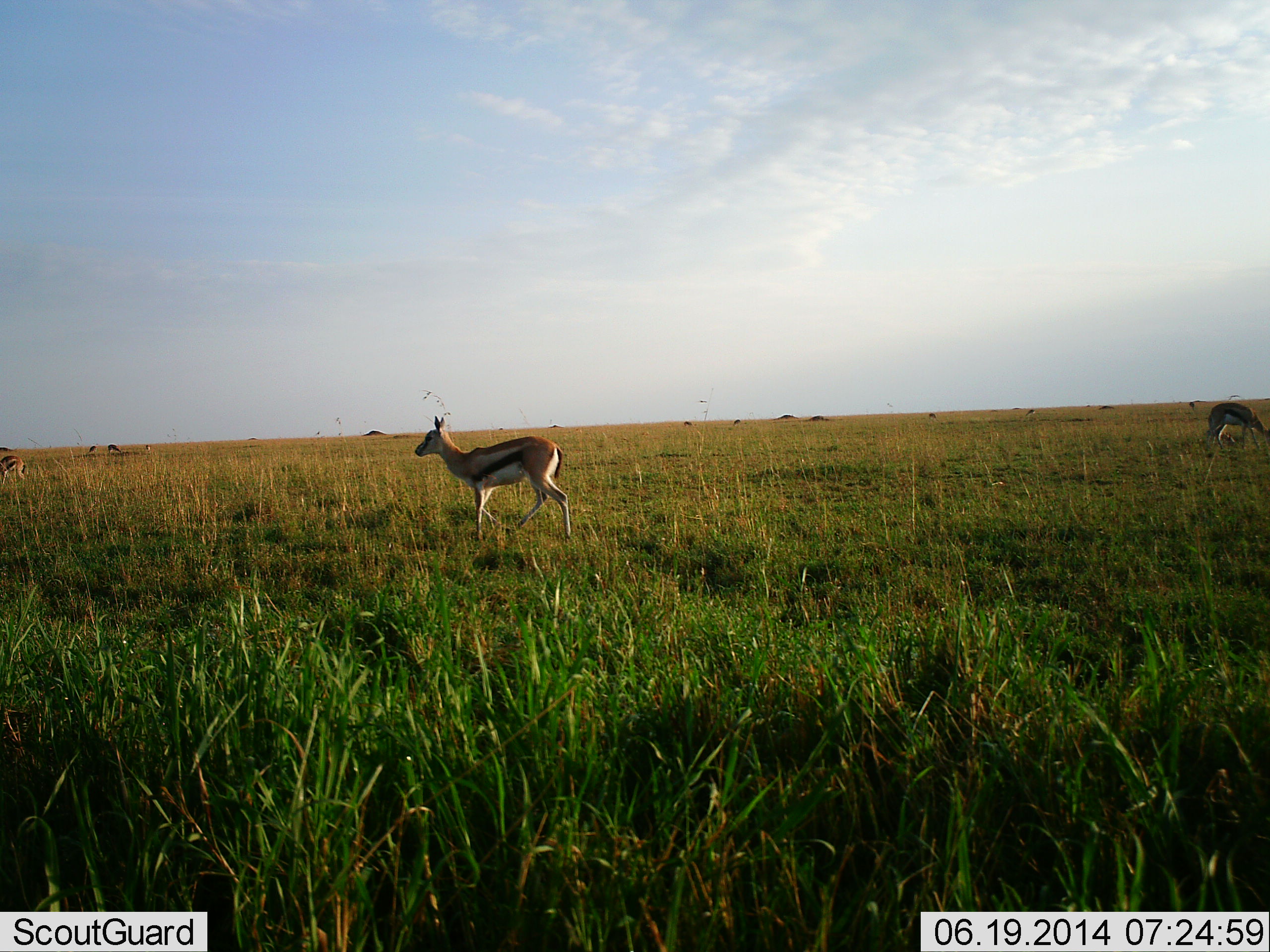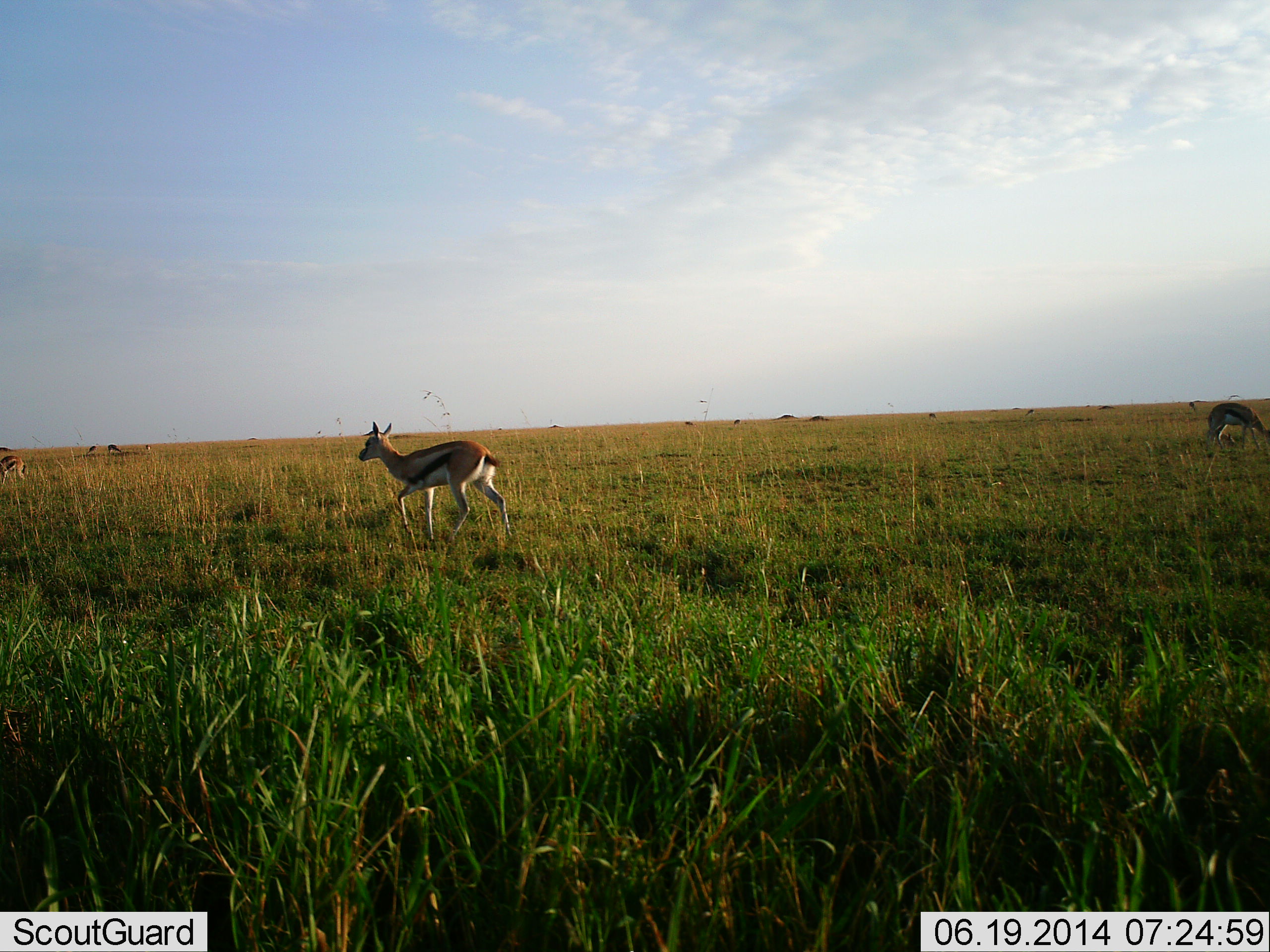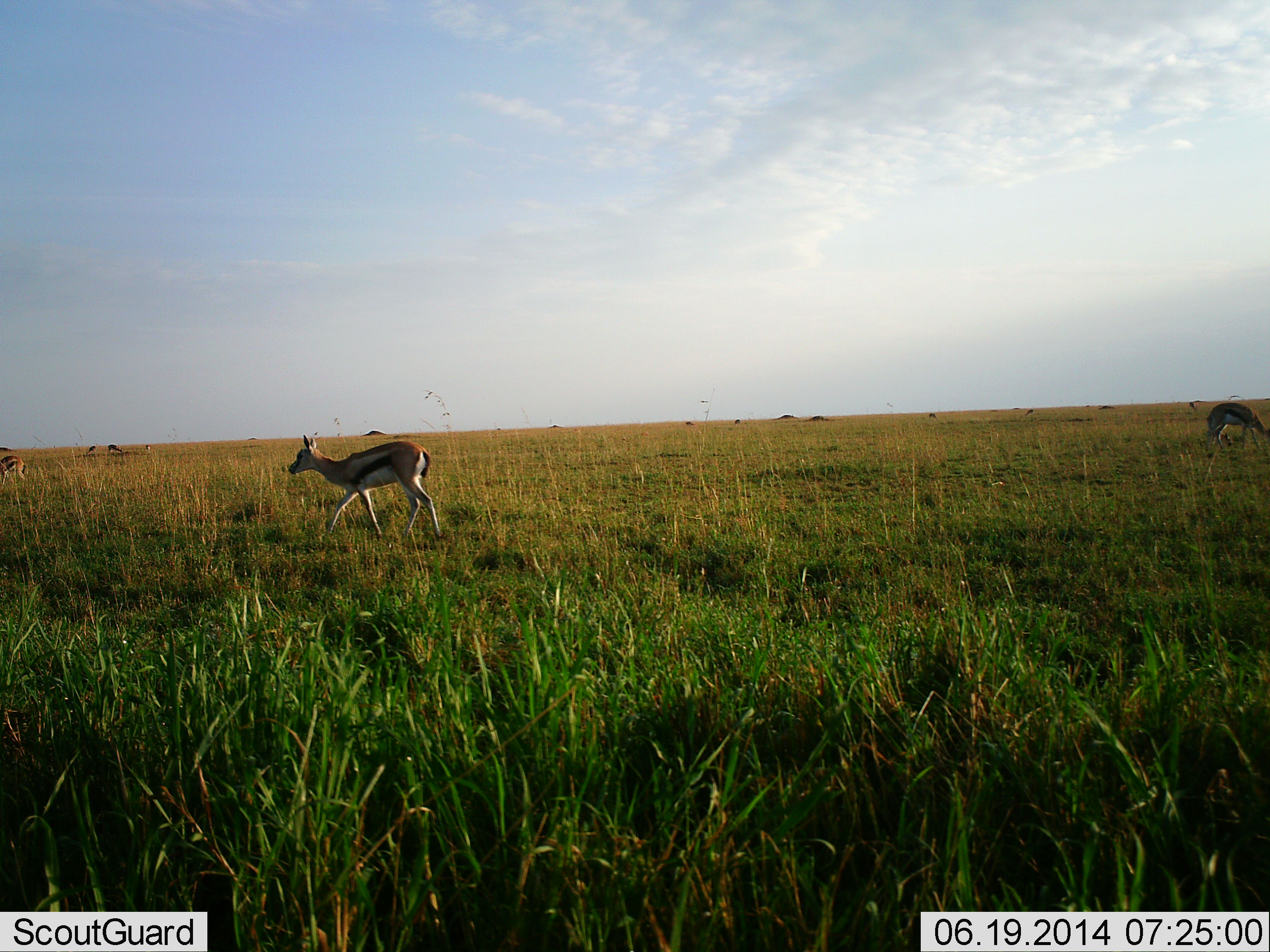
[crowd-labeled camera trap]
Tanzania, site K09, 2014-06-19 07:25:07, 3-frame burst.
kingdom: Animalia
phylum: Chordata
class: Mammalia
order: Artiodactyla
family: Bovidae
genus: Eudorcas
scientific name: Eudorcas thomsonii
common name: thomson's gazelle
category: gazellethomsons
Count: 6.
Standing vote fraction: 30%.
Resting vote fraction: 10%.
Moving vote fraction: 80%.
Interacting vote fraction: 0%.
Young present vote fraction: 10%.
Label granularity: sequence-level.